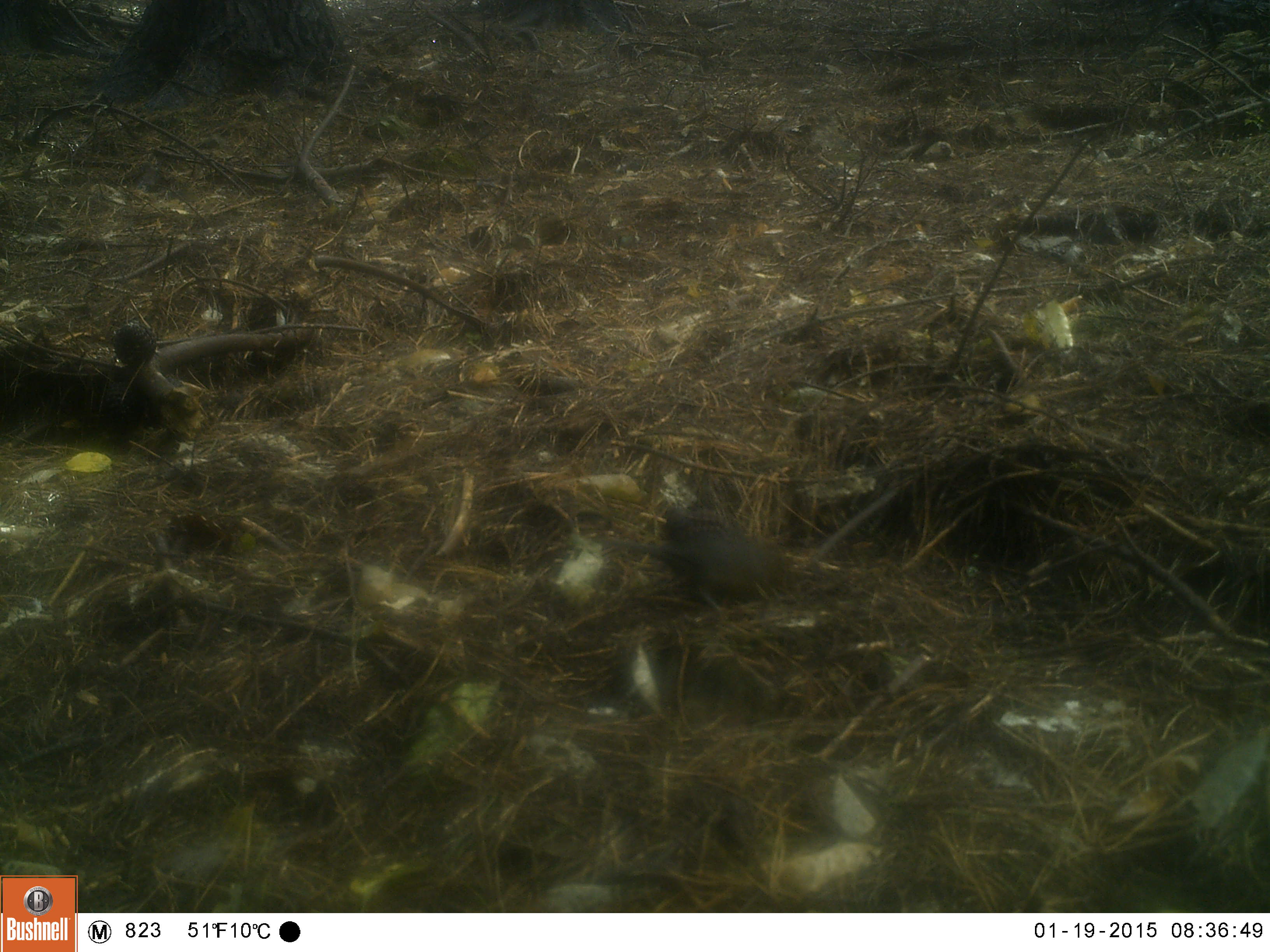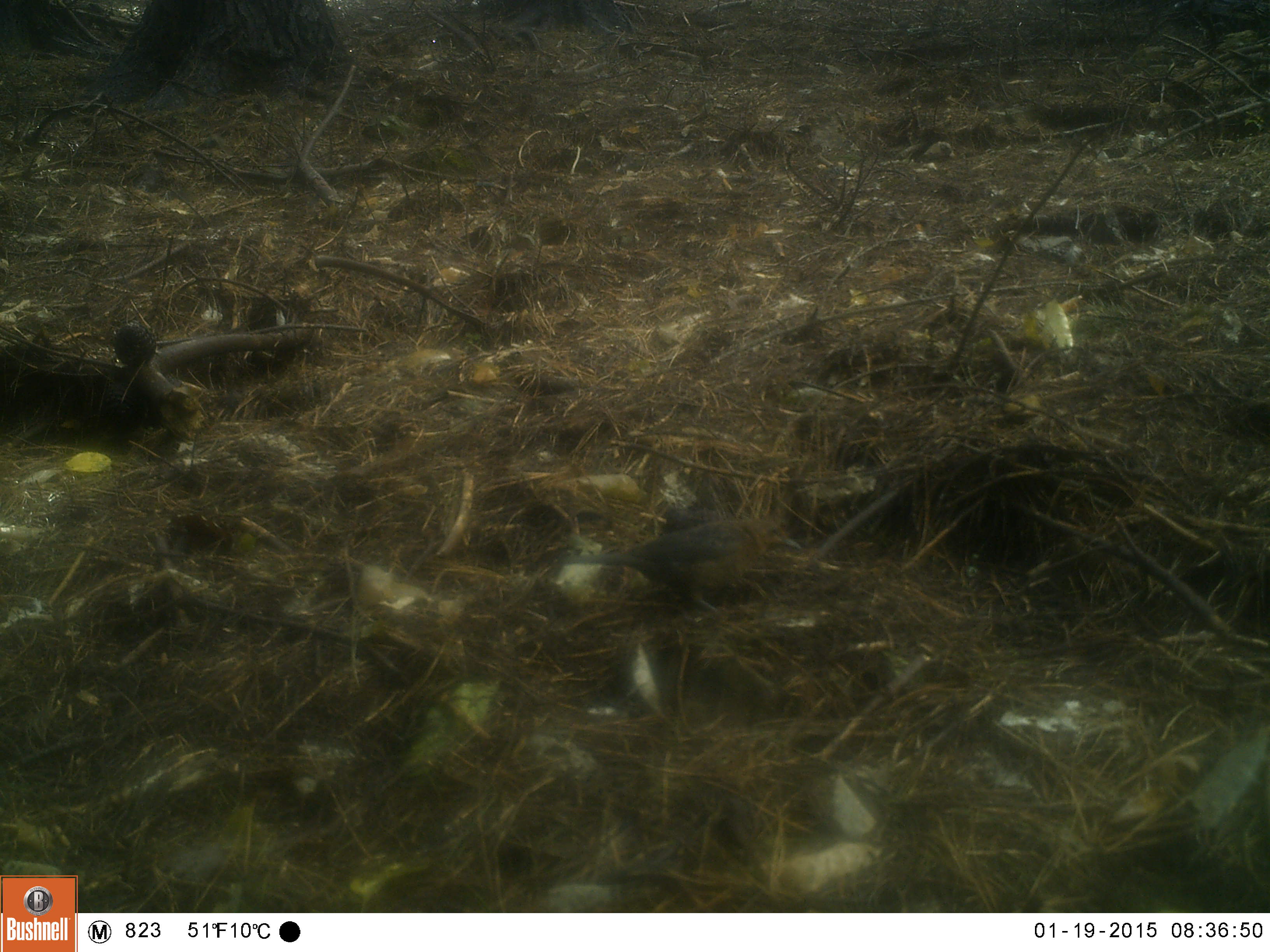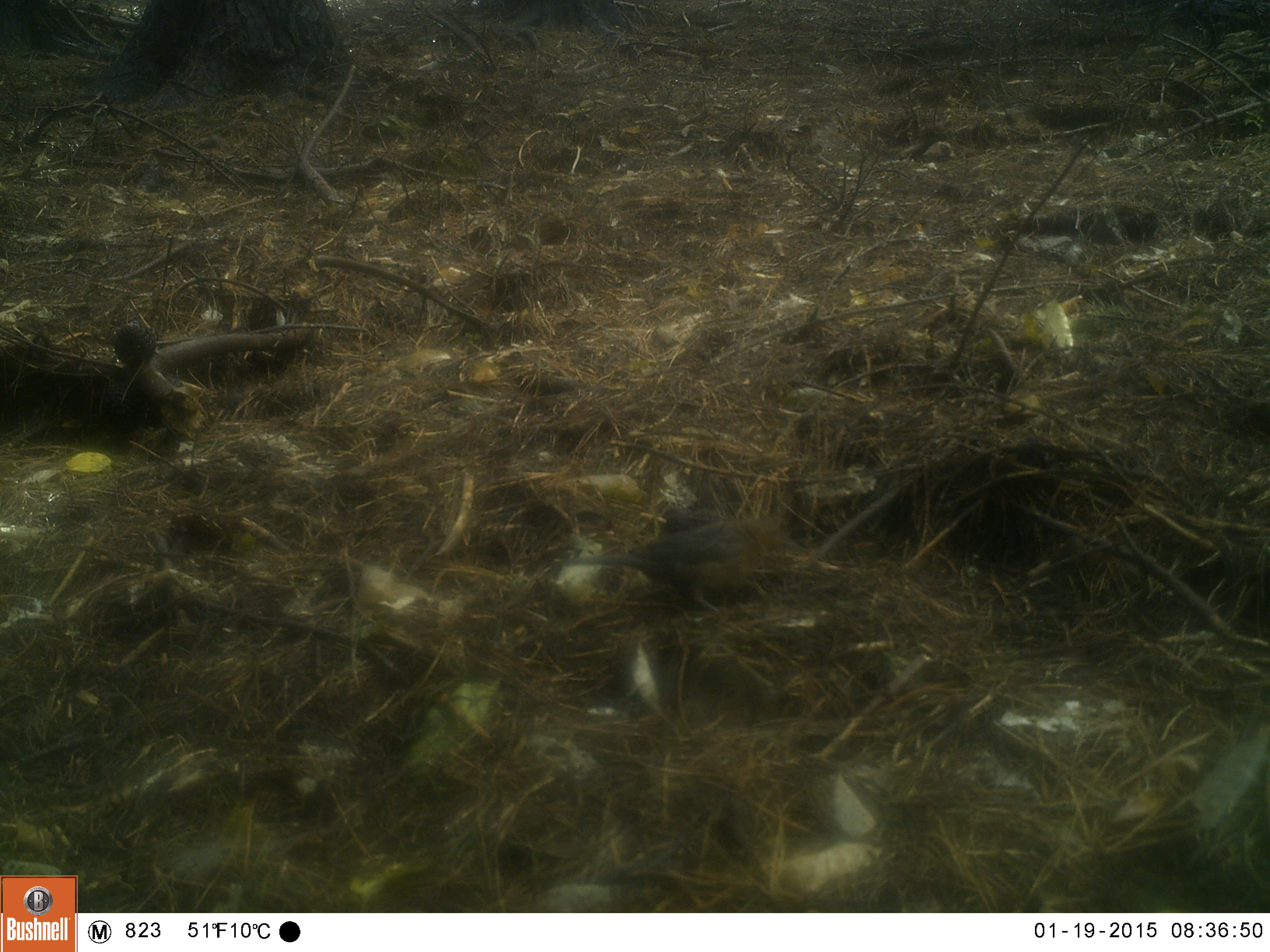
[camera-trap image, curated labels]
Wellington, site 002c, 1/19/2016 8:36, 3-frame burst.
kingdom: Animalia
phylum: Chordata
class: Aves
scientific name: Aves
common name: bird